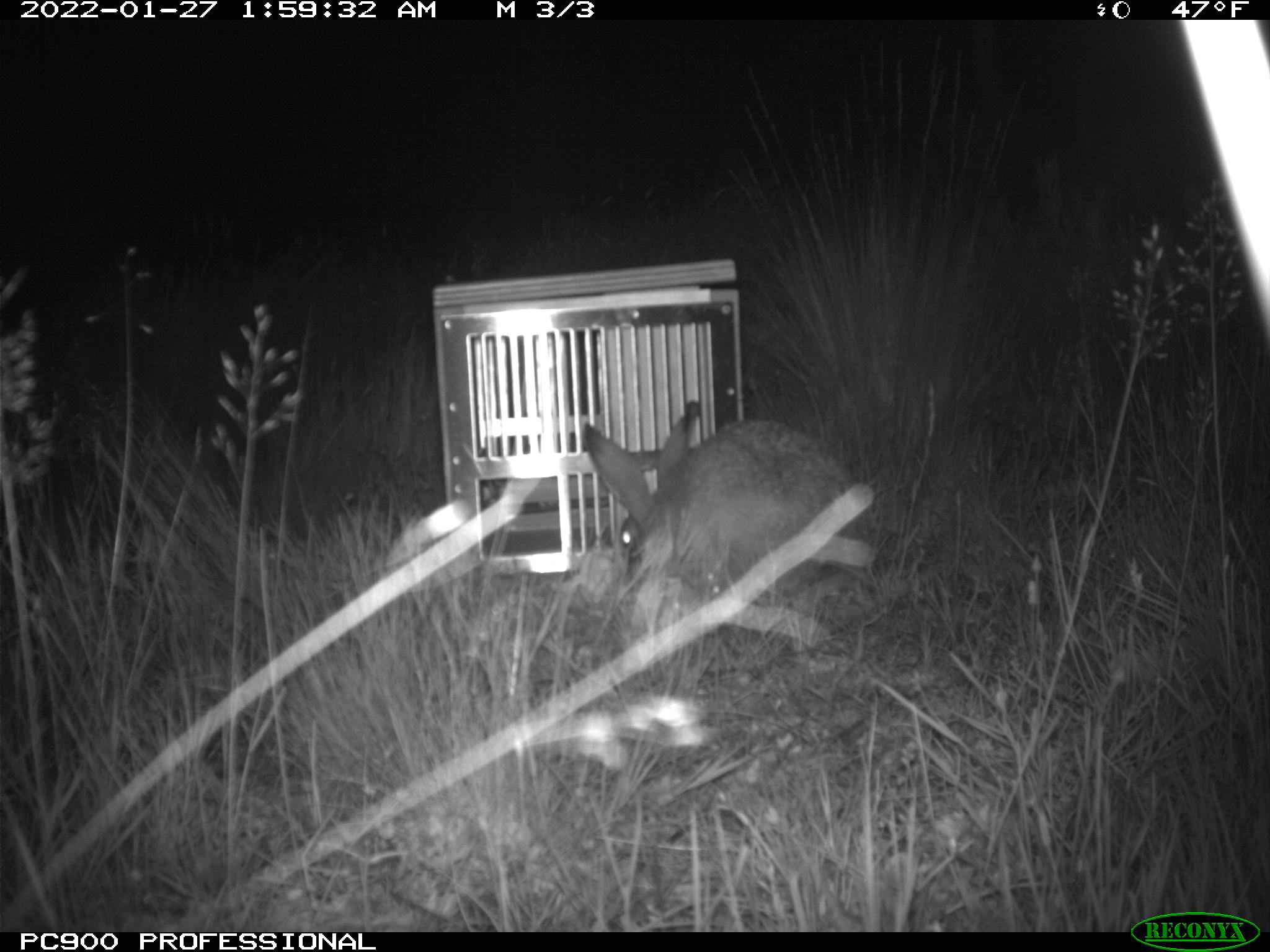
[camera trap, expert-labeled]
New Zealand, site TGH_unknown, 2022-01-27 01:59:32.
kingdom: Animalia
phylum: Chordata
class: Mammalia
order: Lagomorpha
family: Leporidae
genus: Lepus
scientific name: Lepus europaeus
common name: brown hare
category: hare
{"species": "hare (brown hare) (Lepus europaeus)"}